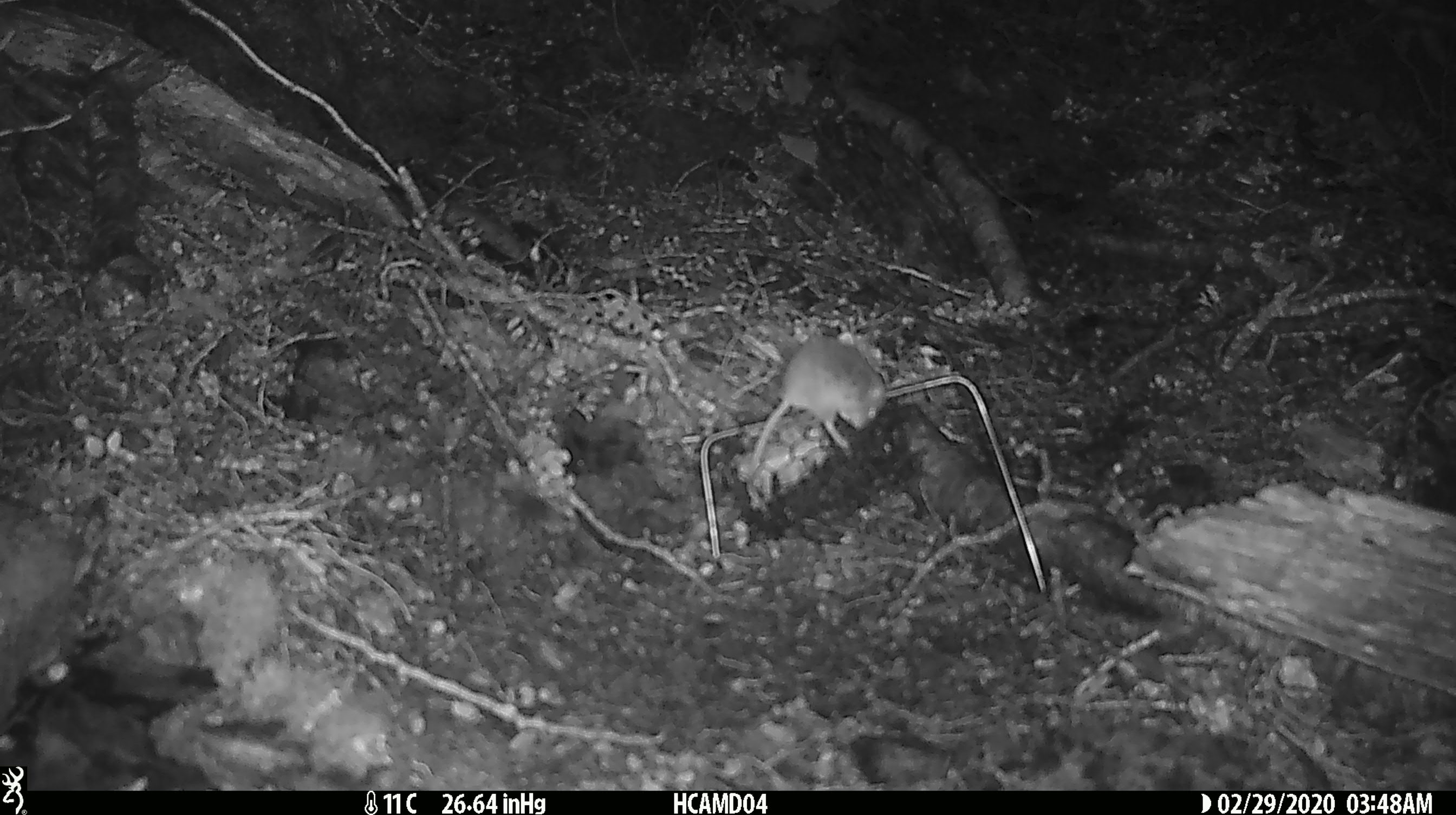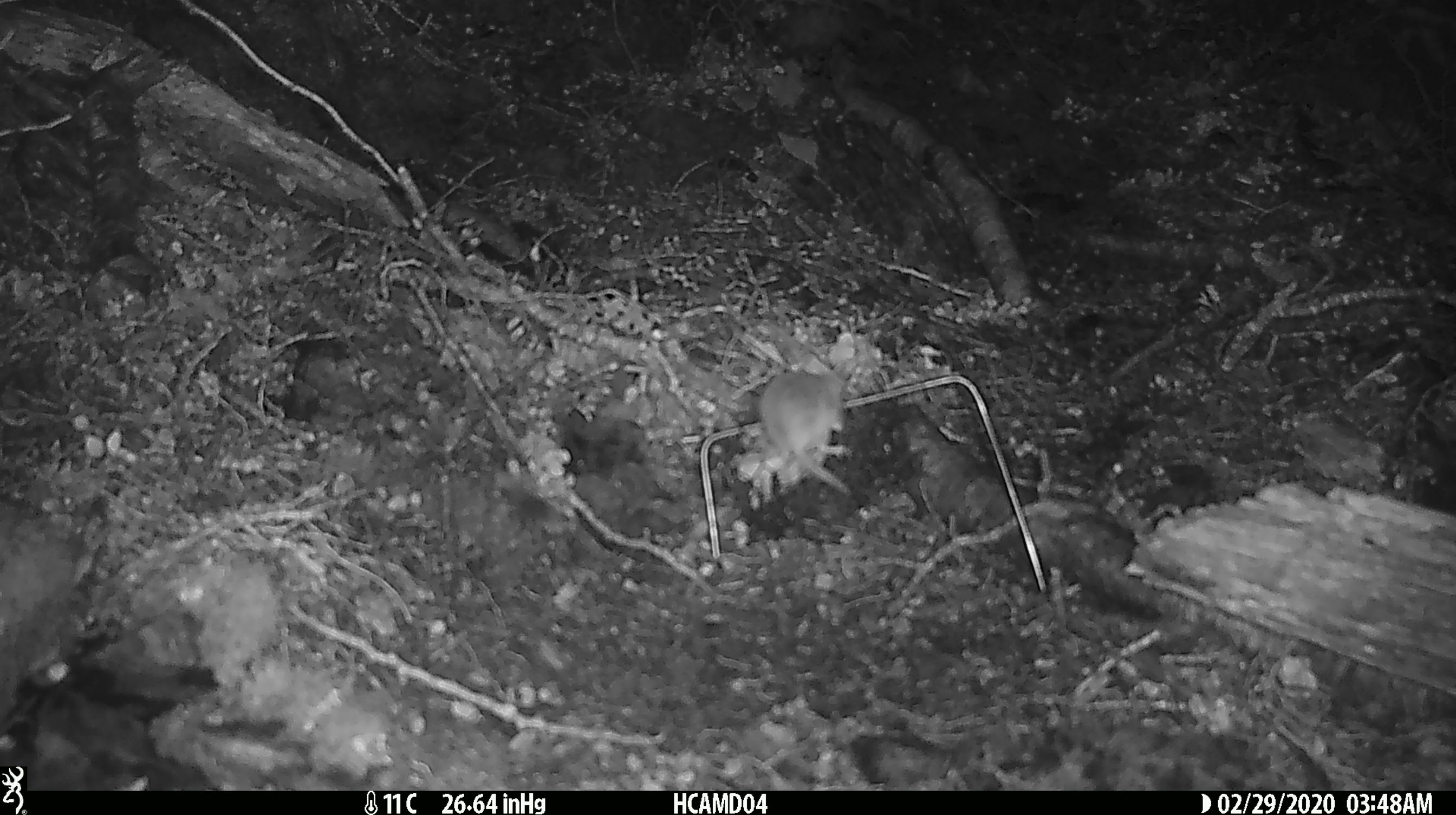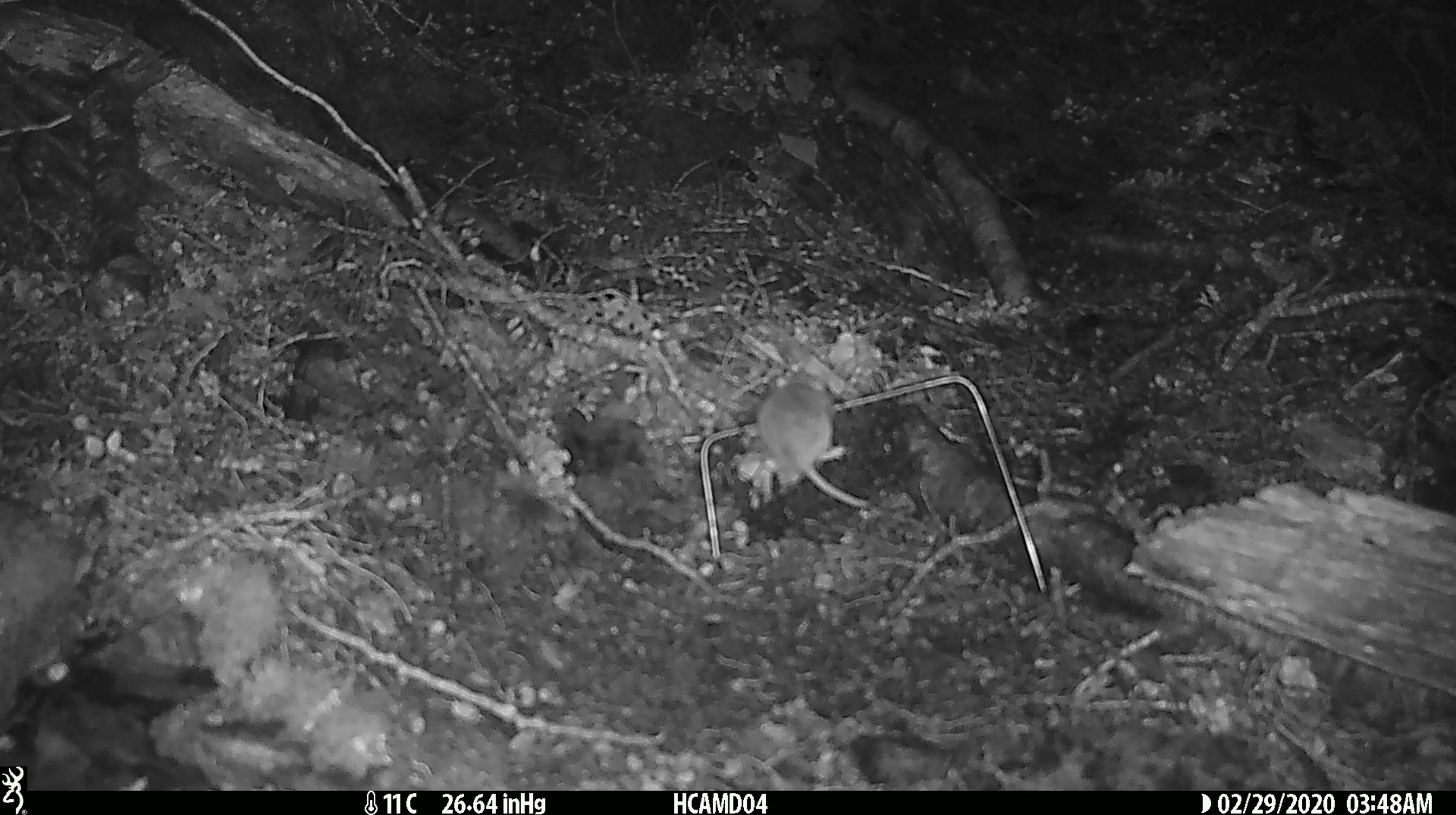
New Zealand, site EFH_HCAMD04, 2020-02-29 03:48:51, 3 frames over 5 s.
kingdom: Animalia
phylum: Chordata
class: Mammalia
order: Rodentia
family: Muridae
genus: Mus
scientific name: Mus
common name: mouse